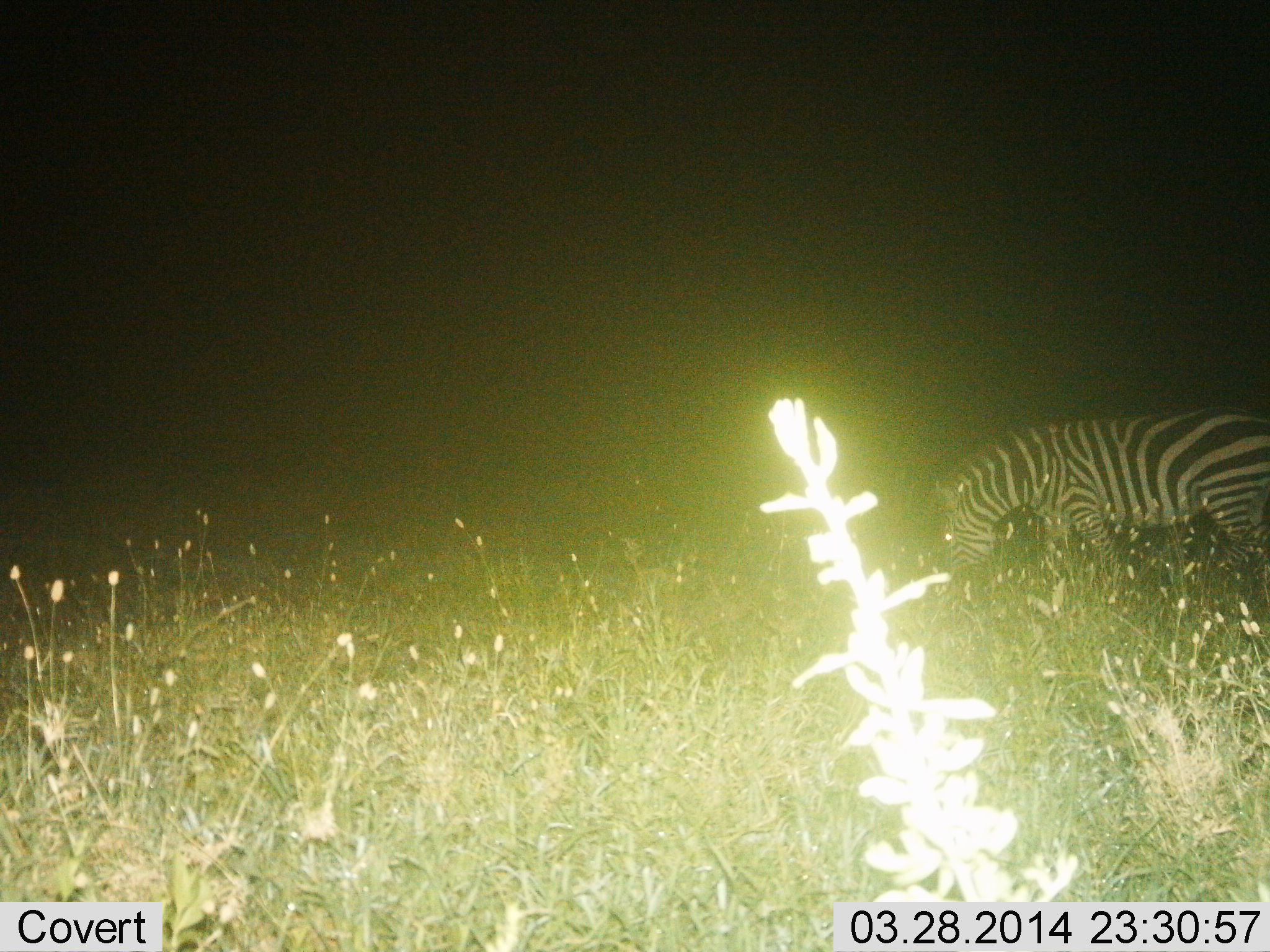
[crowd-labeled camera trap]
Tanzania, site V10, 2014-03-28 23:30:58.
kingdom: Animalia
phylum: Chordata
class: Mammalia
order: Perissodactyla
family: Equidae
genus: Equus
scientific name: Equus quagga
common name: plains zebra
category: zebra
Zebra (plains zebra) (Equus quagga), count 1. Behavior (volunteer vote fractions): standing 20%, resting 0%, moving 10%, interacting 0%. Young present (vote fraction): 0%. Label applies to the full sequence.